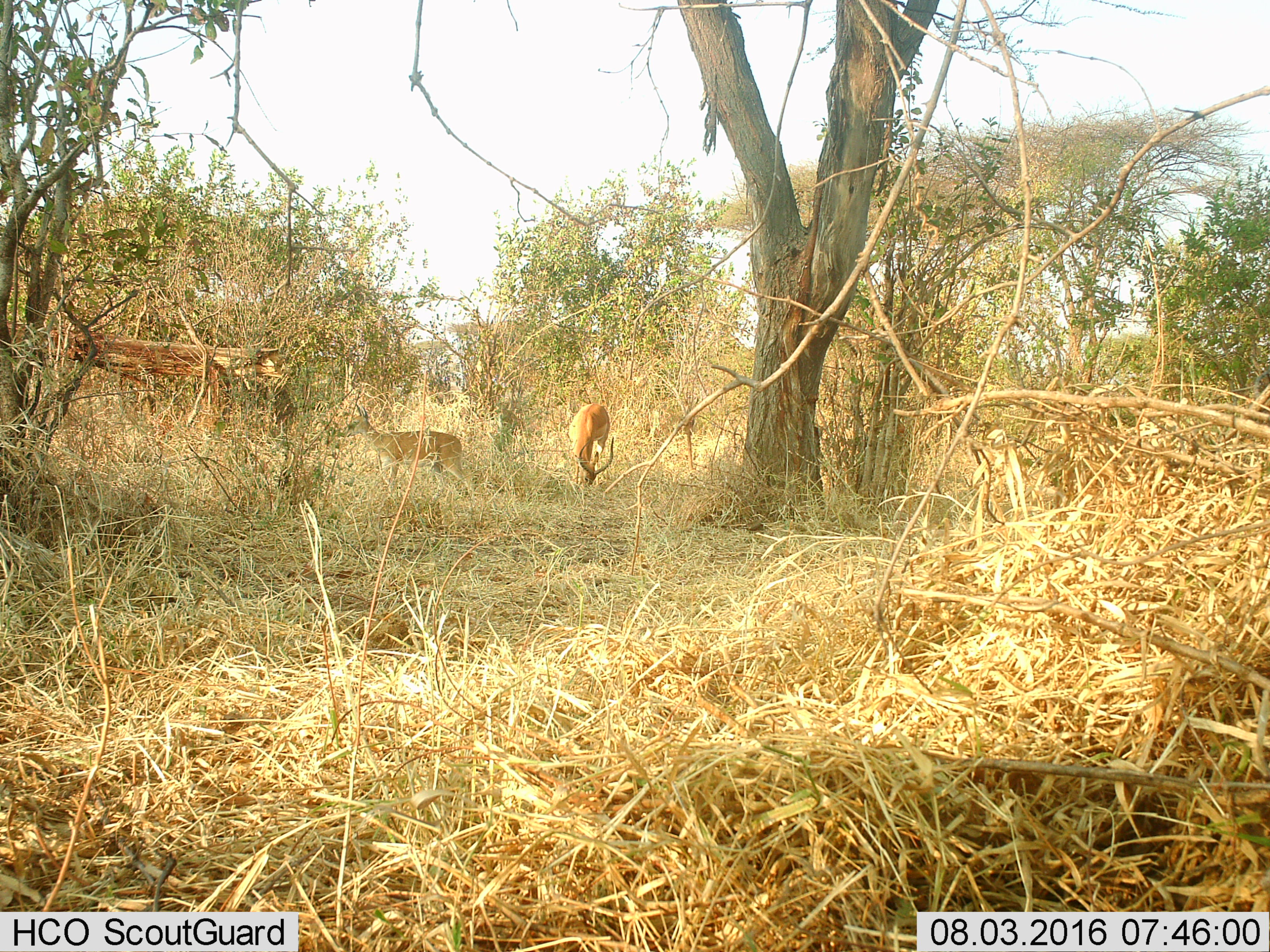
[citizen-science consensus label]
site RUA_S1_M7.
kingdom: Animalia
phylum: Chordata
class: Mammalia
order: Artiodactyla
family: Bovidae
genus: Aepyceros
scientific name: Aepyceros melampus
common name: impala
Impala (Aepyceros melampus), count 2. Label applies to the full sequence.